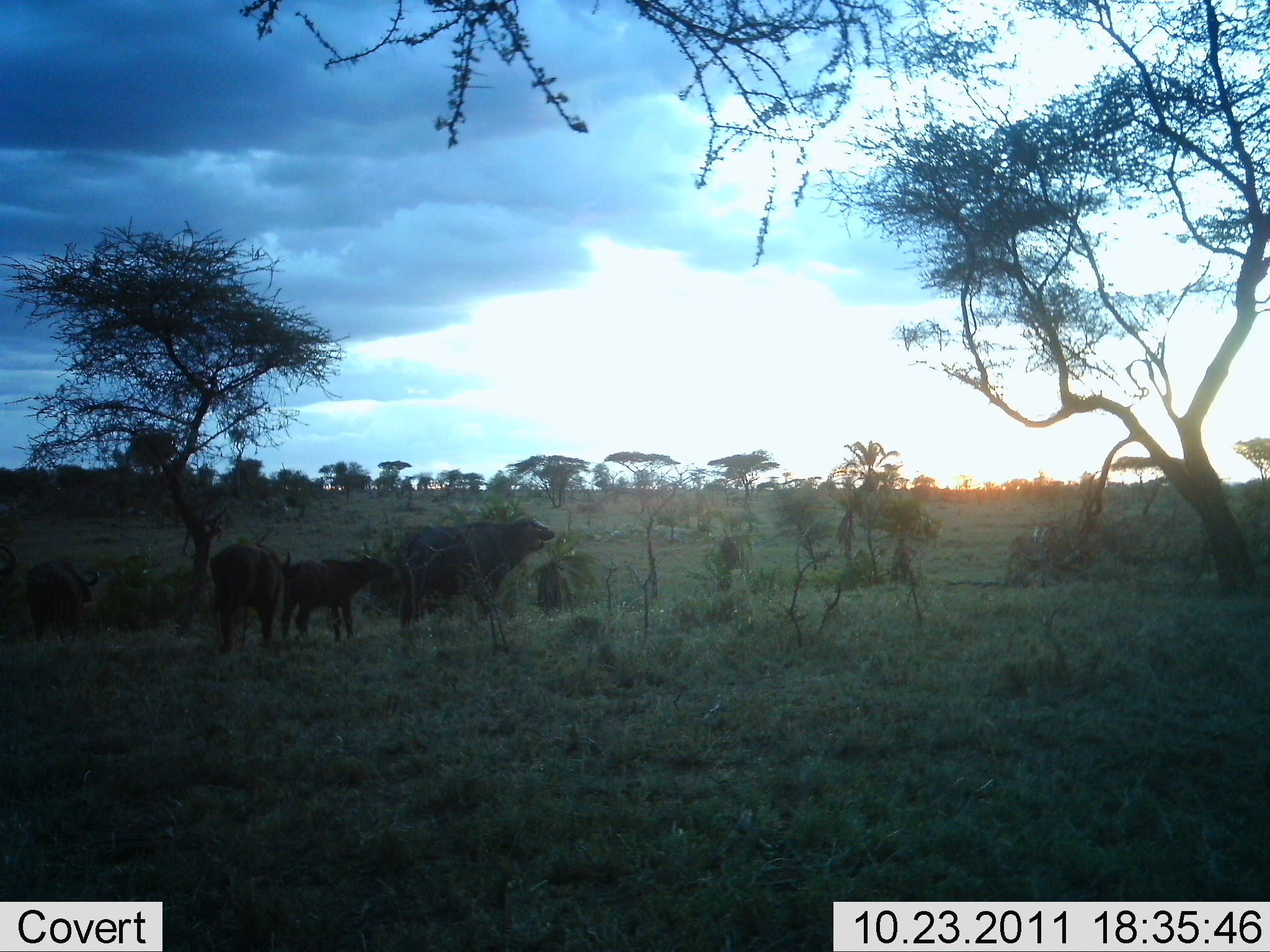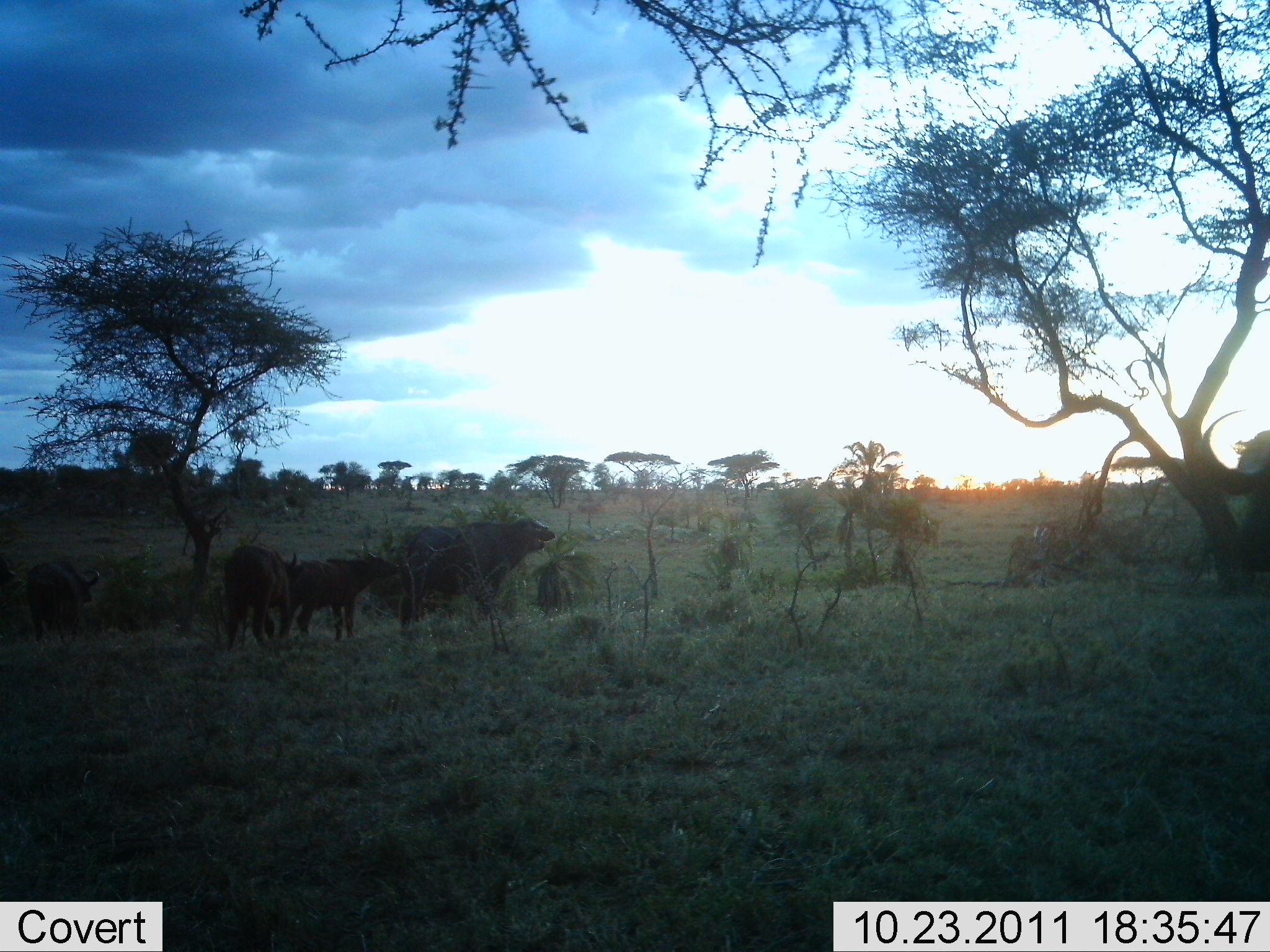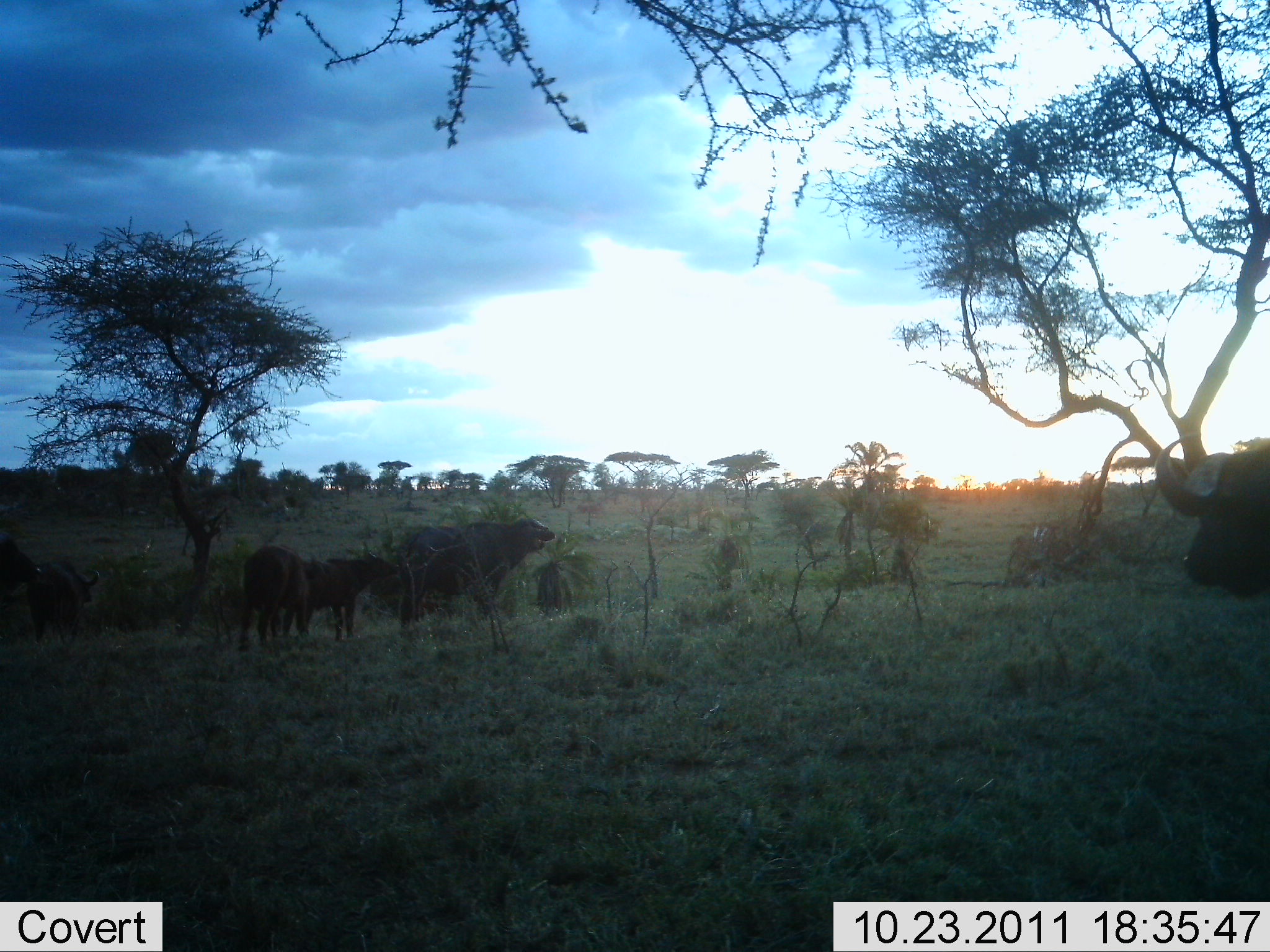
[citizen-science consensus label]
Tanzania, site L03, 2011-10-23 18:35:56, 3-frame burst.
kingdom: Animalia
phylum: Chordata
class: Mammalia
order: Artiodactyla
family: Bovidae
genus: Syncerus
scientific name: Syncerus caffer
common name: cape buffalo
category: buffalo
Buffalo (cape buffalo) (Syncerus caffer), count 6. Behavior (volunteer vote fractions): standing 82%, resting 0%, moving 55%, interacting 0%. Young present (vote fraction): 18%. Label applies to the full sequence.